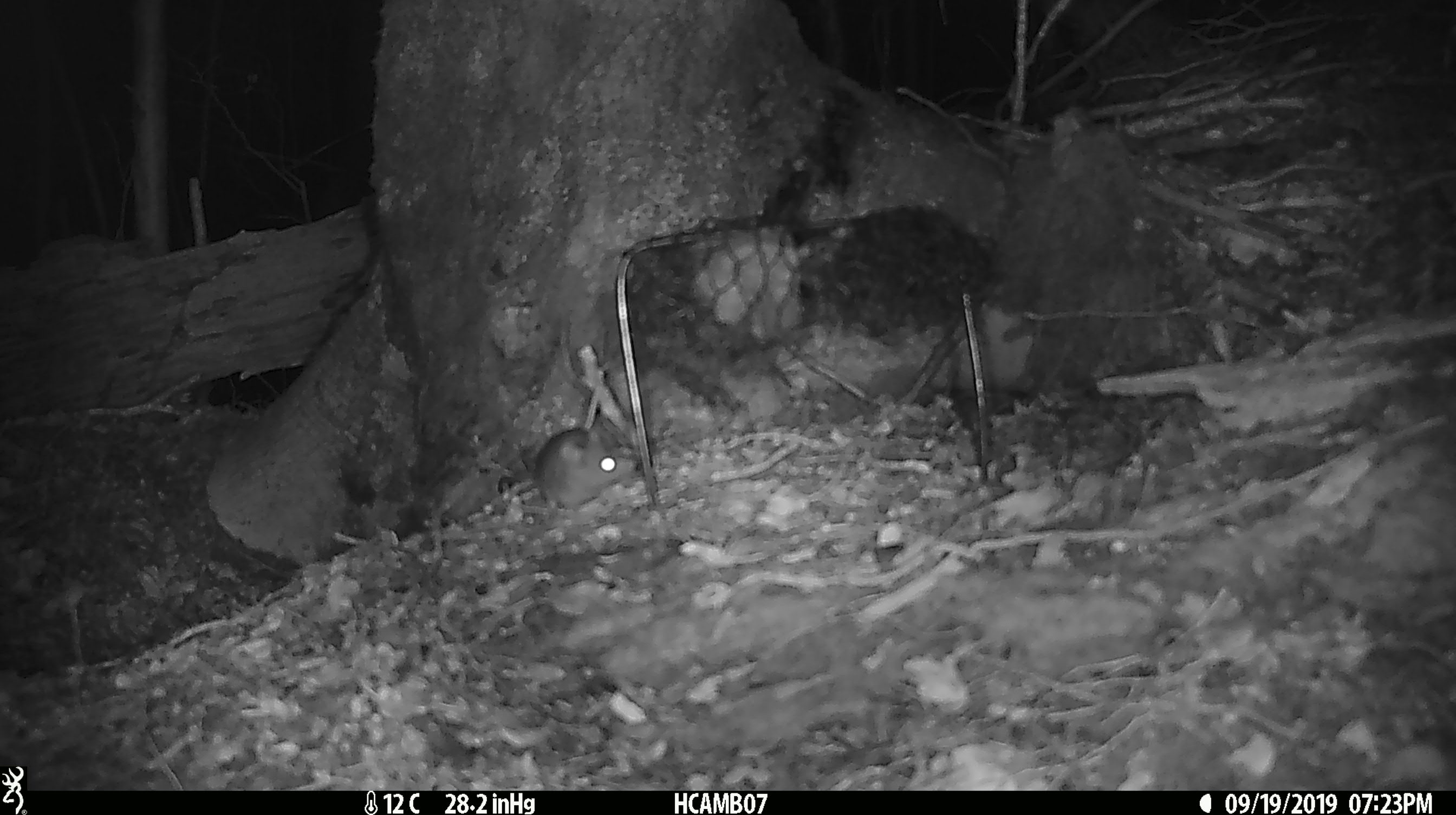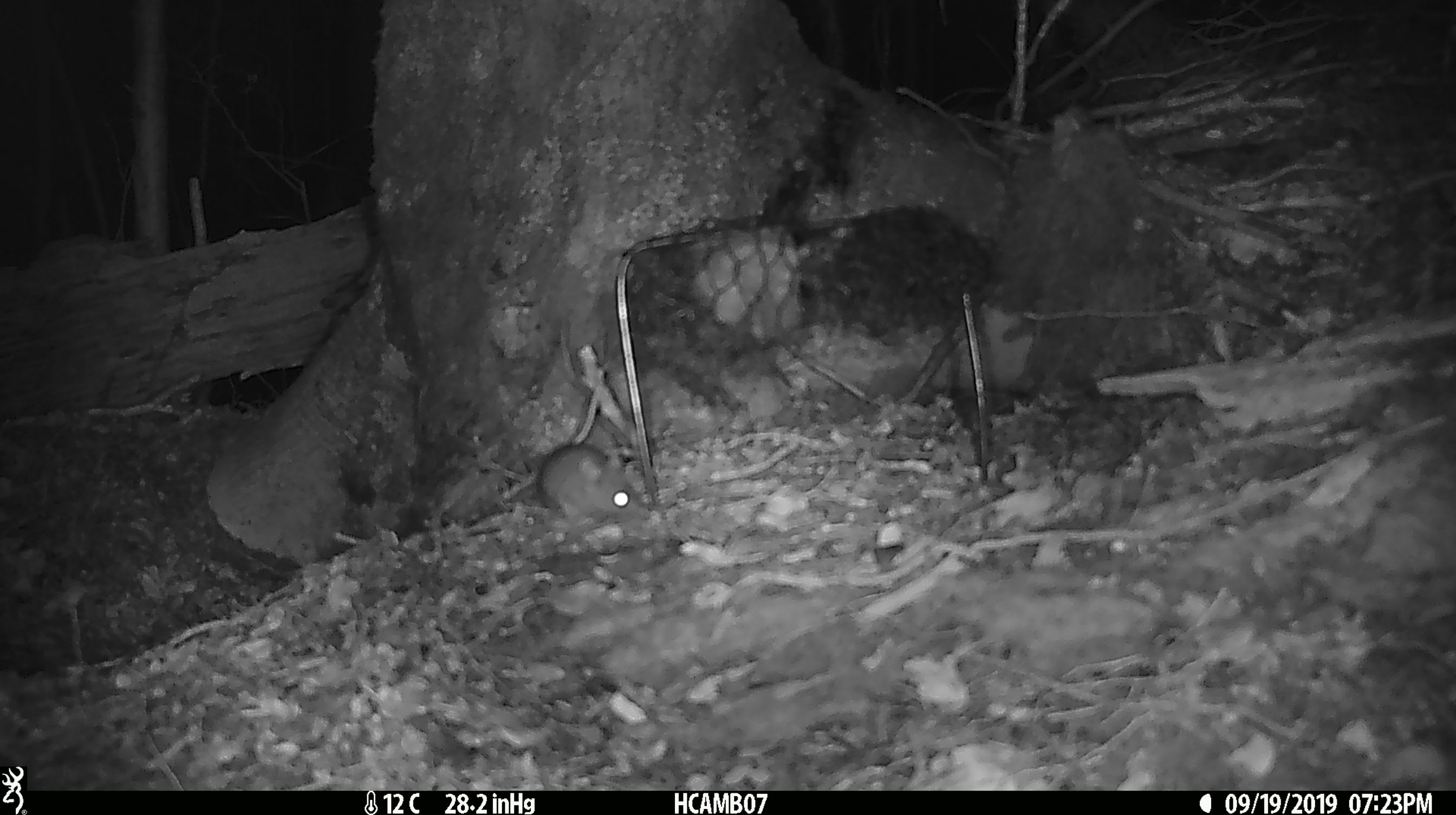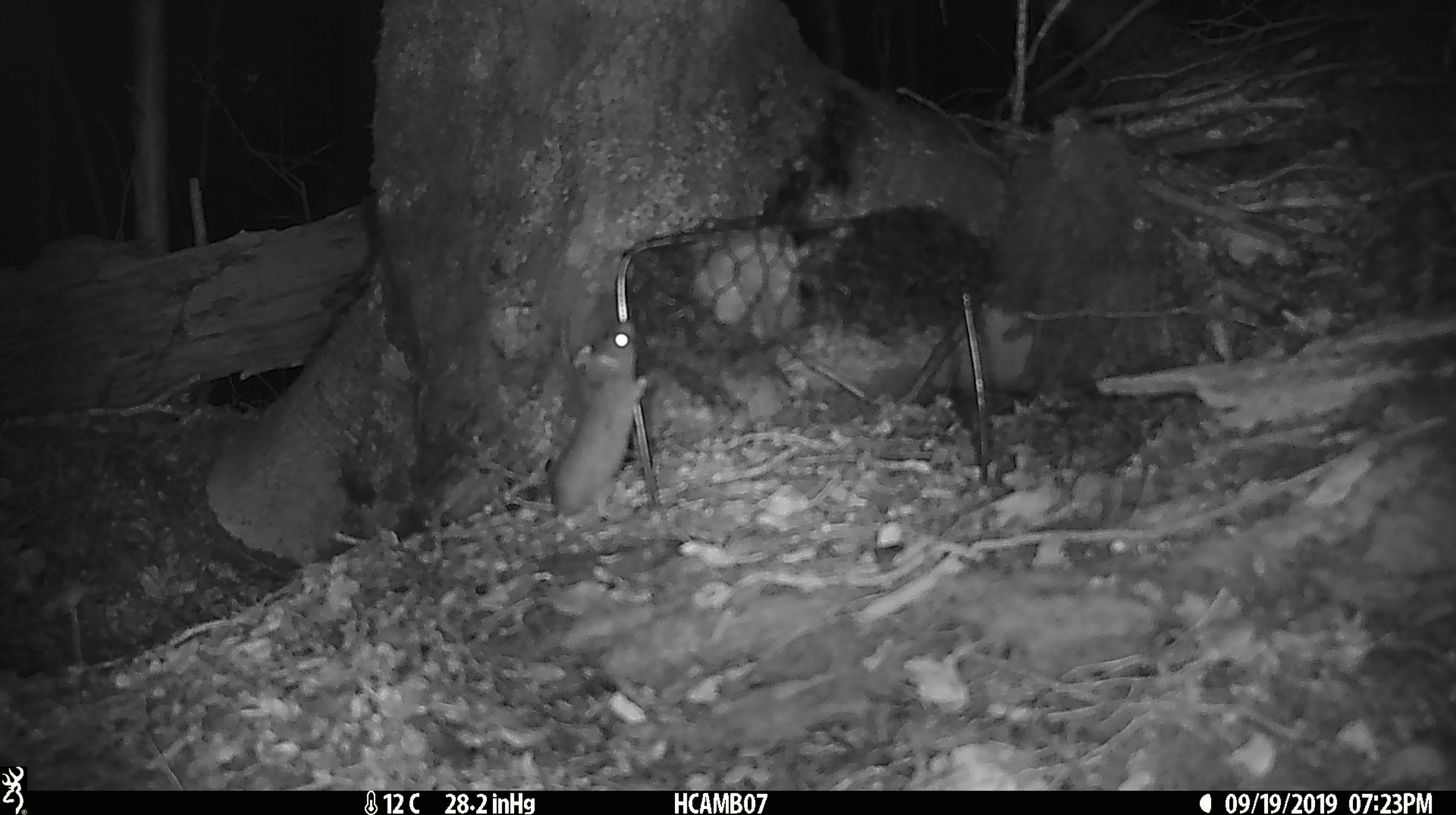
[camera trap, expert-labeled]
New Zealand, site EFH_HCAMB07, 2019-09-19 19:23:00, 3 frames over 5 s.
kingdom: Animalia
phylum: Chordata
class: Mammalia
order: Rodentia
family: Muridae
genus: Mus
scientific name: Mus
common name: mouse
Mouse (Mus).